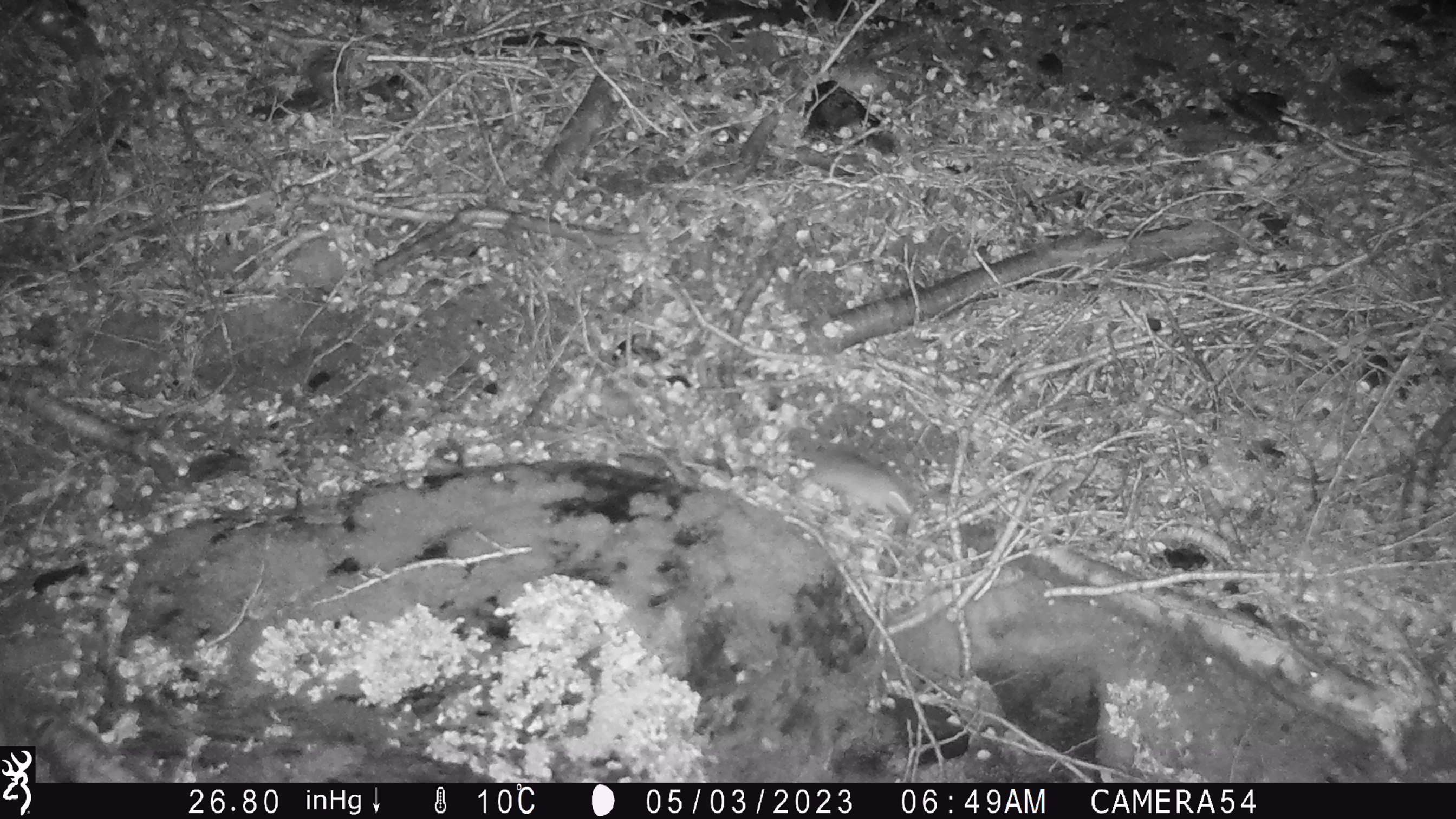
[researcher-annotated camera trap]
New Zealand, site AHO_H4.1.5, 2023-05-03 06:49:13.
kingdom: Animalia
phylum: Chordata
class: Mammalia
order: Rodentia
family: Muridae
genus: Mus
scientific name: Mus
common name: mouse